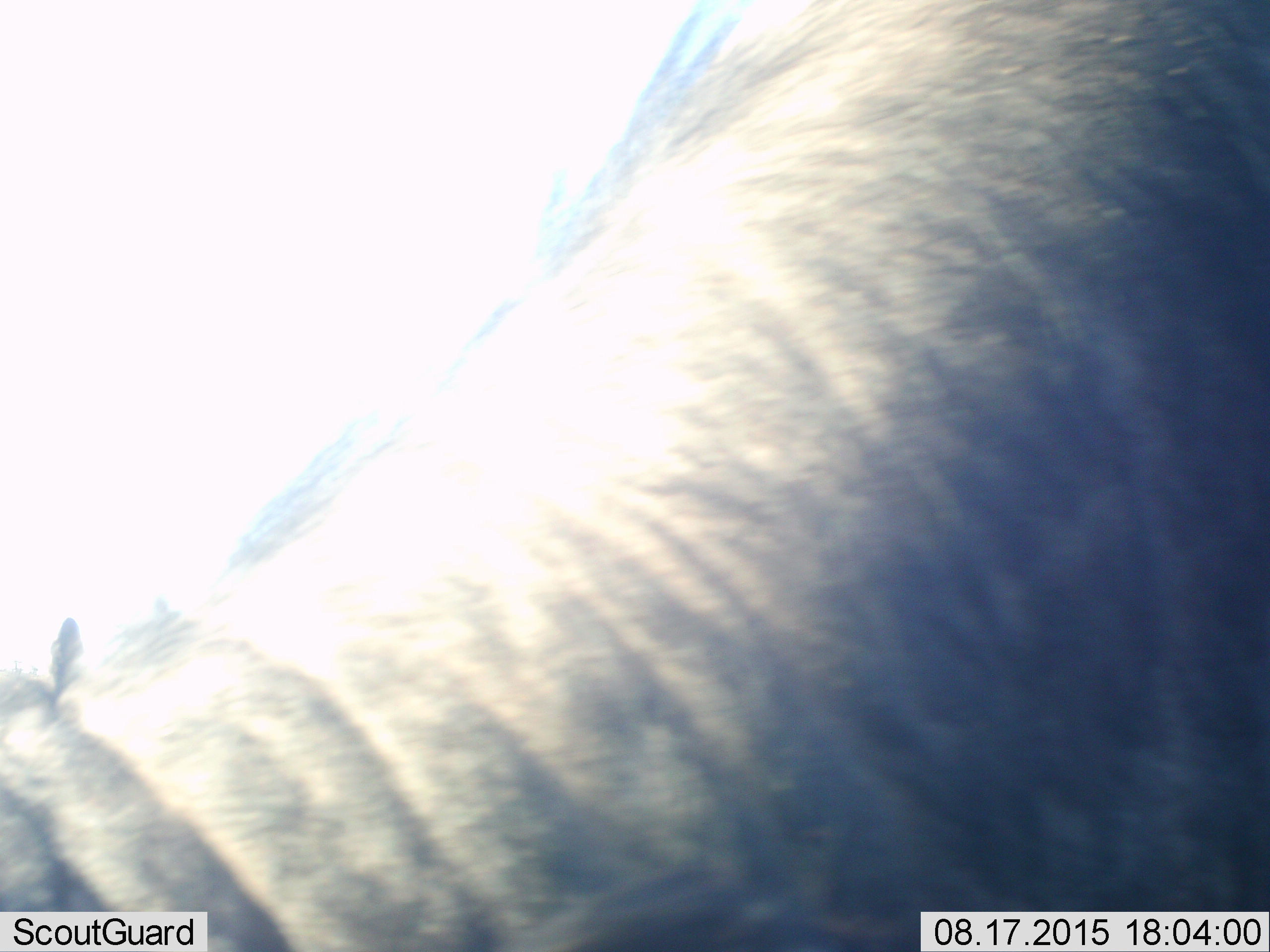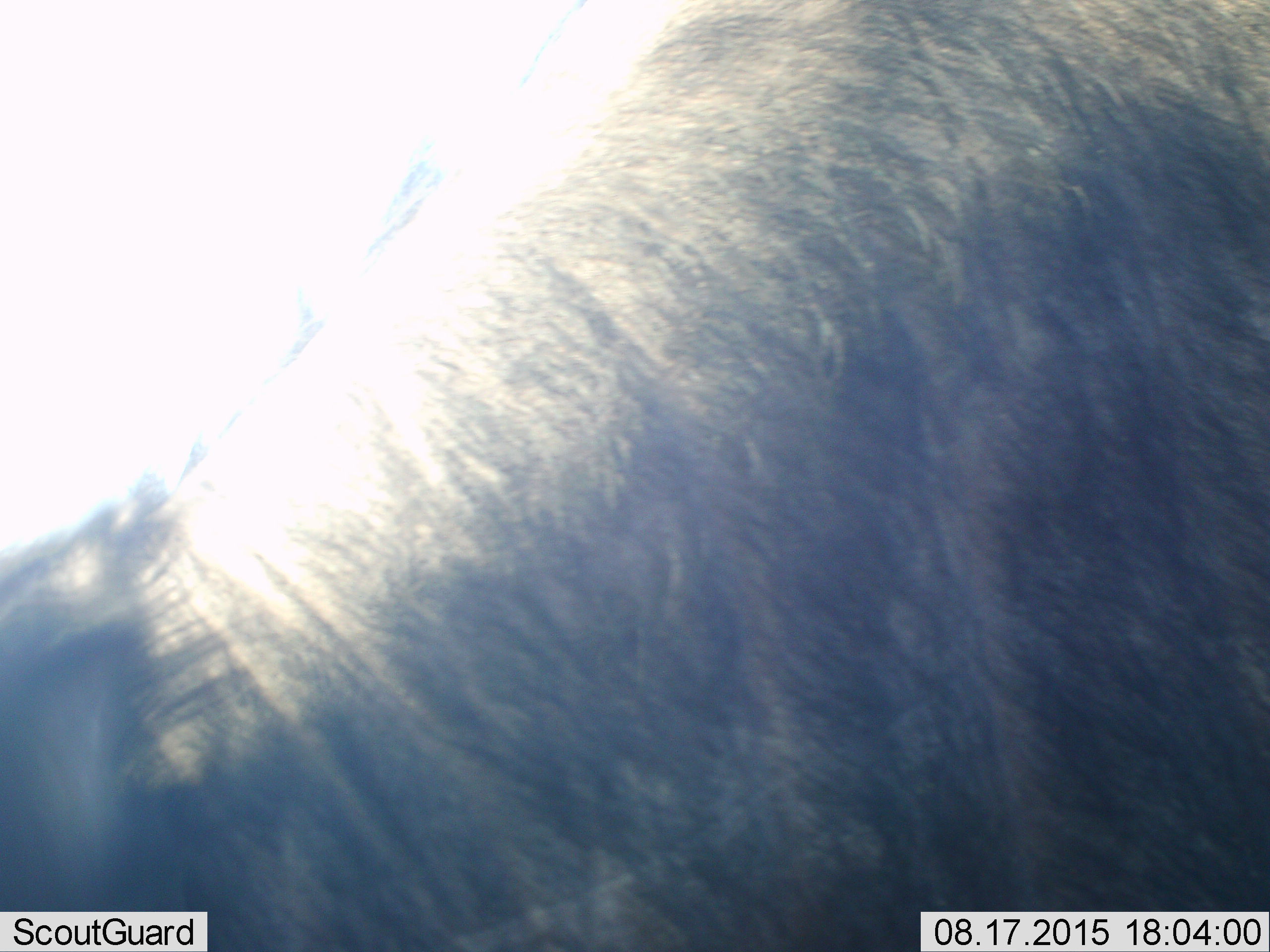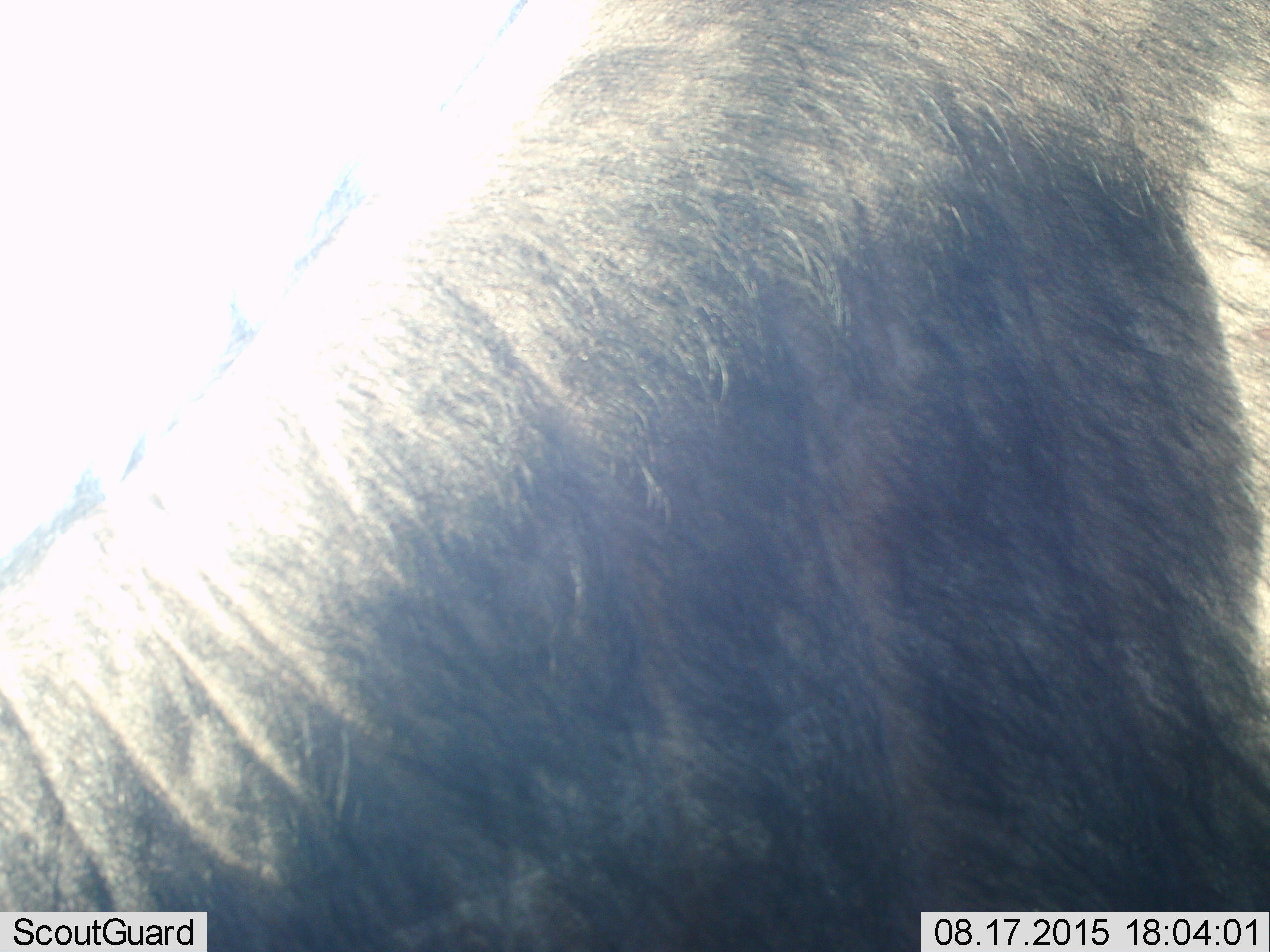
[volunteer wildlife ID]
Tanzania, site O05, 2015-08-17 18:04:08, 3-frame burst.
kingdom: Animalia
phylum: Chordata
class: Mammalia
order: Artiodactyla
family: Bovidae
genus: Syncerus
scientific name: Syncerus caffer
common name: cape buffalo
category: buffalo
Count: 1.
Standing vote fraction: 50%.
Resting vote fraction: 0%.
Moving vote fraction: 0%.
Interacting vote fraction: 0%.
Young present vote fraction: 0%.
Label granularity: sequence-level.